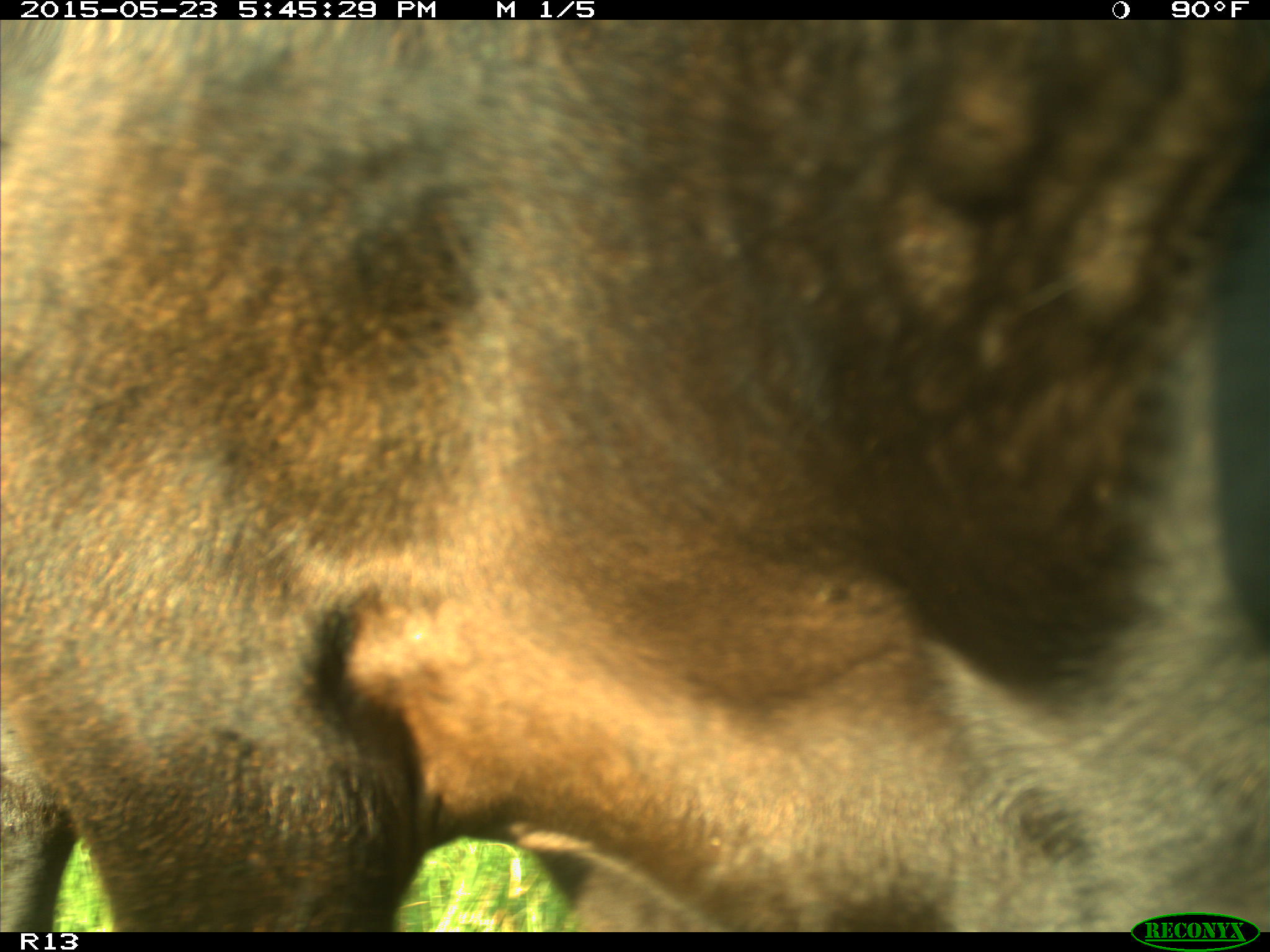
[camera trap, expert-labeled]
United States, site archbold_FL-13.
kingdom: Animalia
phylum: Chordata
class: Mammalia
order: Artiodactyla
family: Bovidae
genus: Bos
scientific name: Bos taurus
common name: domestic cow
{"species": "Bos taurus (domestic cow)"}